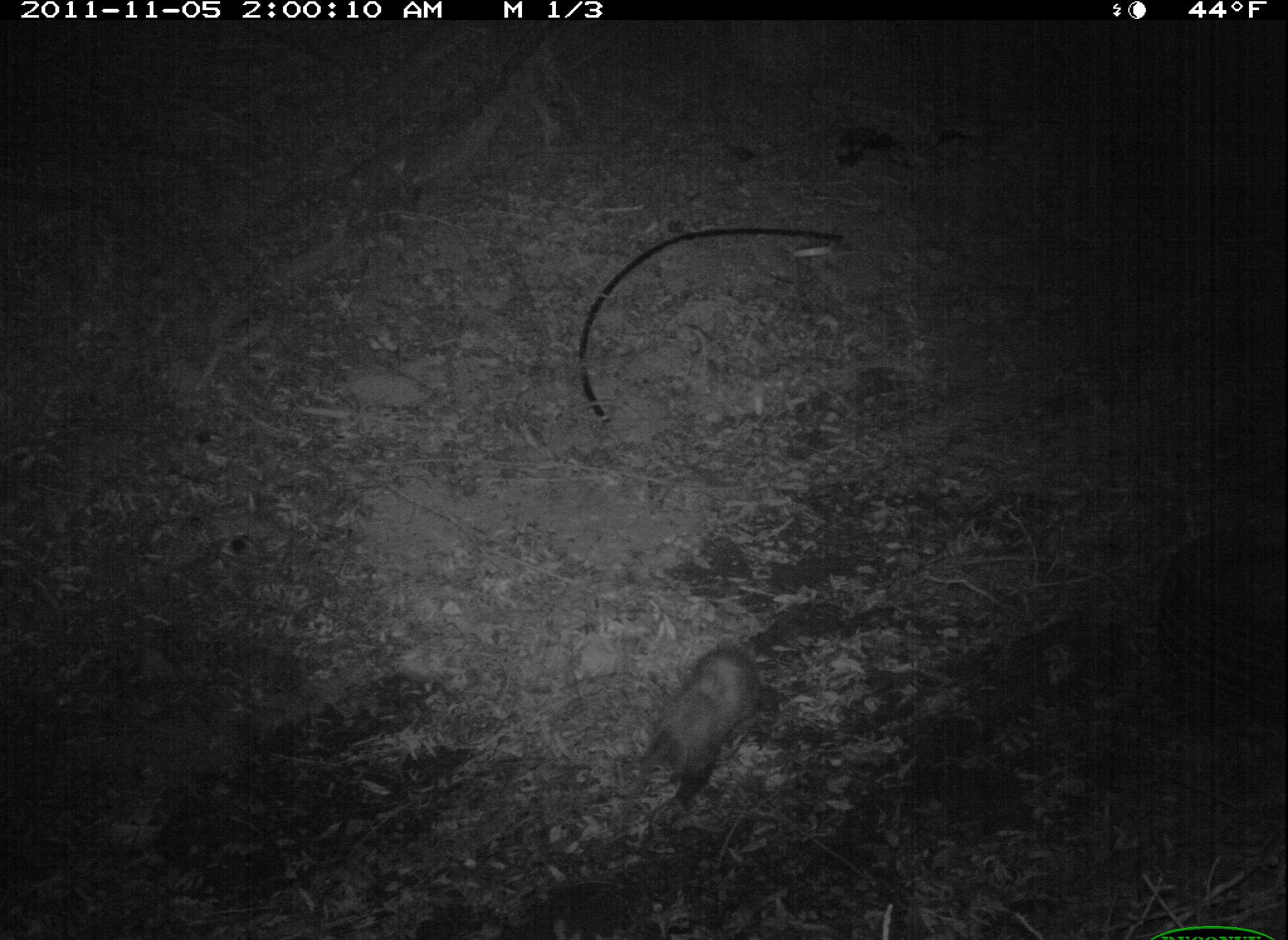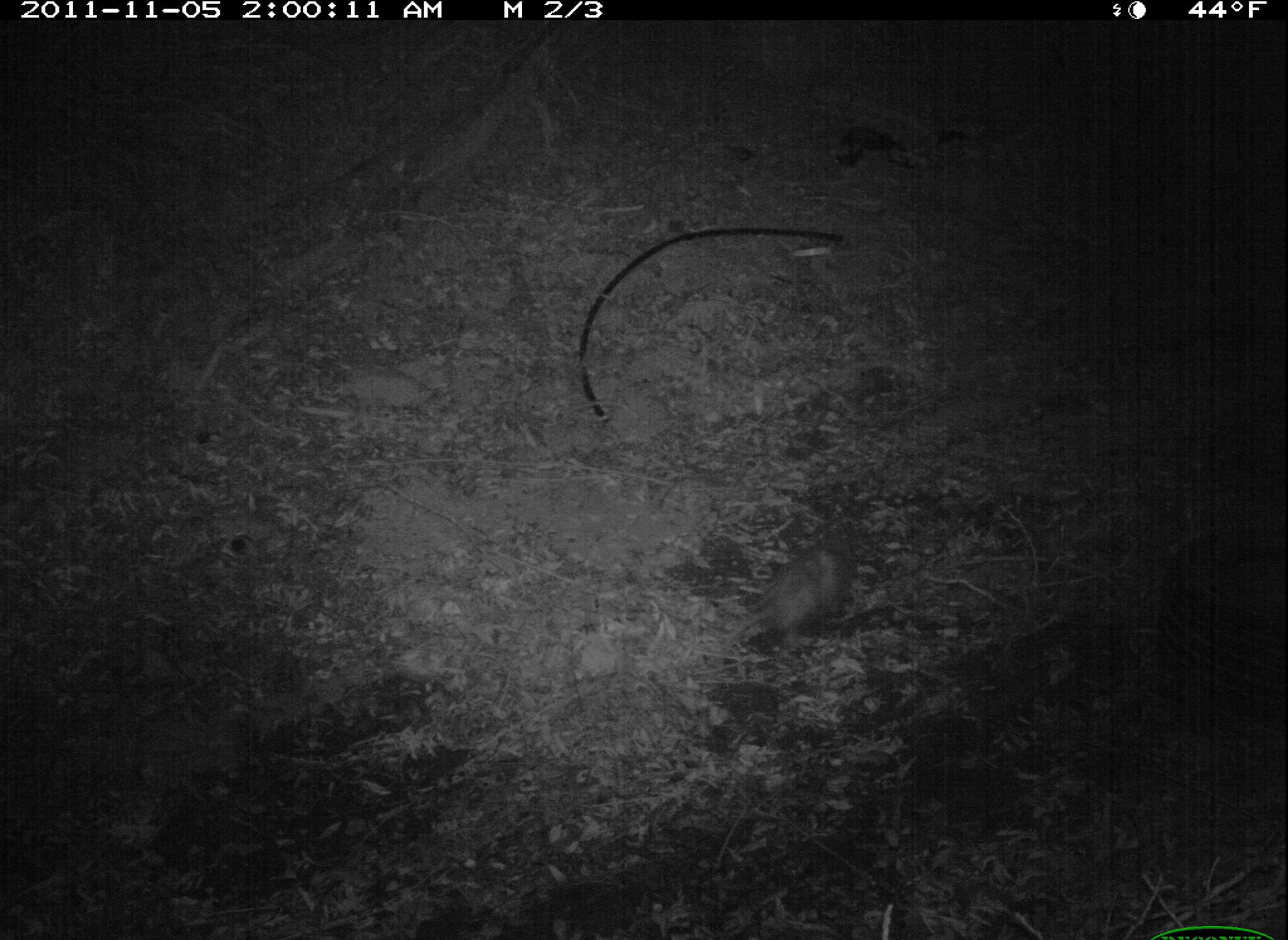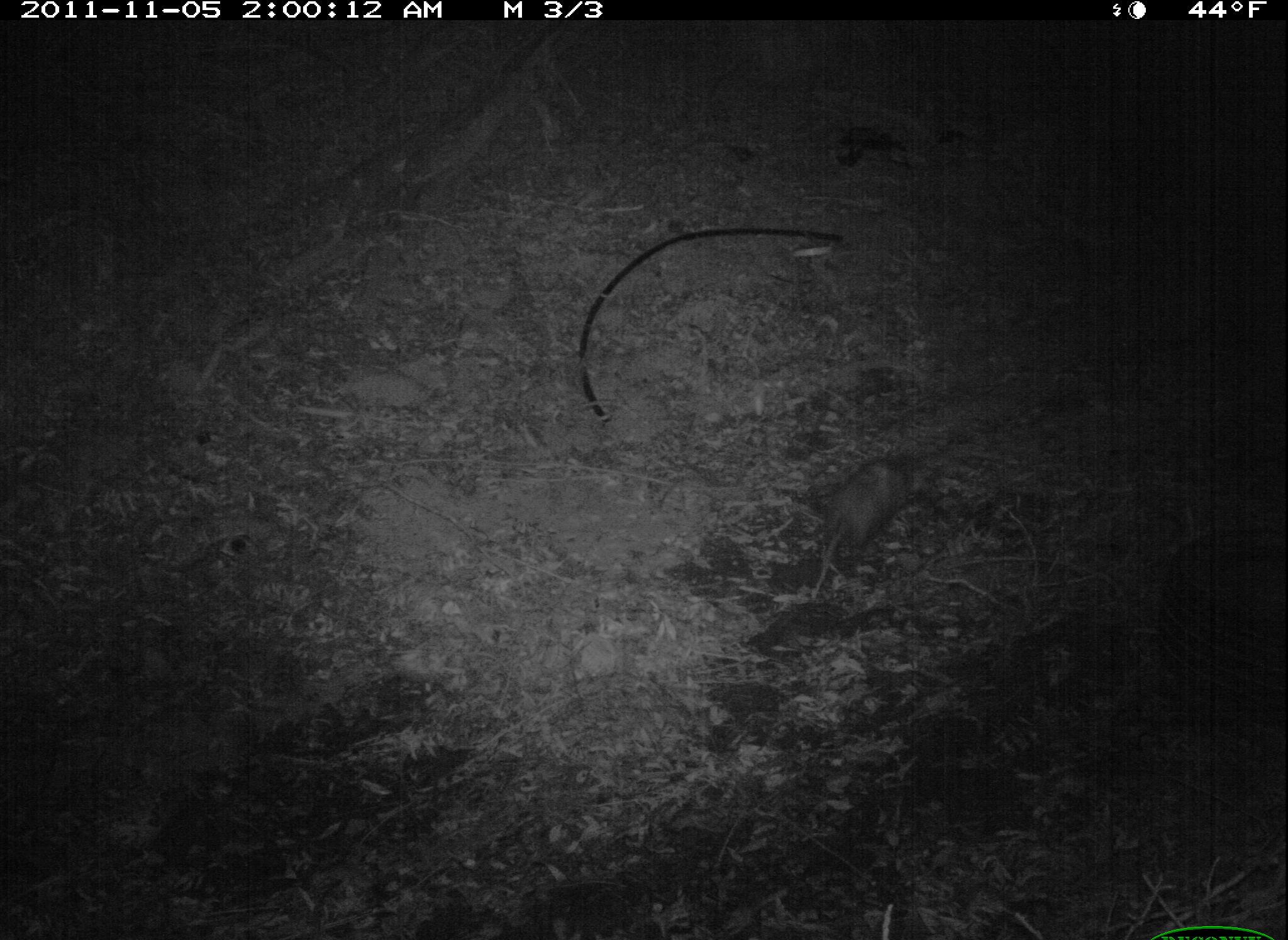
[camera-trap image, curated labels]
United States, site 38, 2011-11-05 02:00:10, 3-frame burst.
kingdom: Animalia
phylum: Chordata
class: Mammalia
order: Didelphimorphia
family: Didelphidae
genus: Didelphis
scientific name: Didelphis virginiana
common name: virginia opossum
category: opossum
Opossum (virginia opossum) (Didelphis virginiana).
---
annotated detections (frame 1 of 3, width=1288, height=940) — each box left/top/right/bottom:
opossum: 607/620/799/821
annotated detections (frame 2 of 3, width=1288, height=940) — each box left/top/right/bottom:
opossum: 720/523/892/673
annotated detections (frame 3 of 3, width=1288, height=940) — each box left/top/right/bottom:
opossum: 791/437/942/609